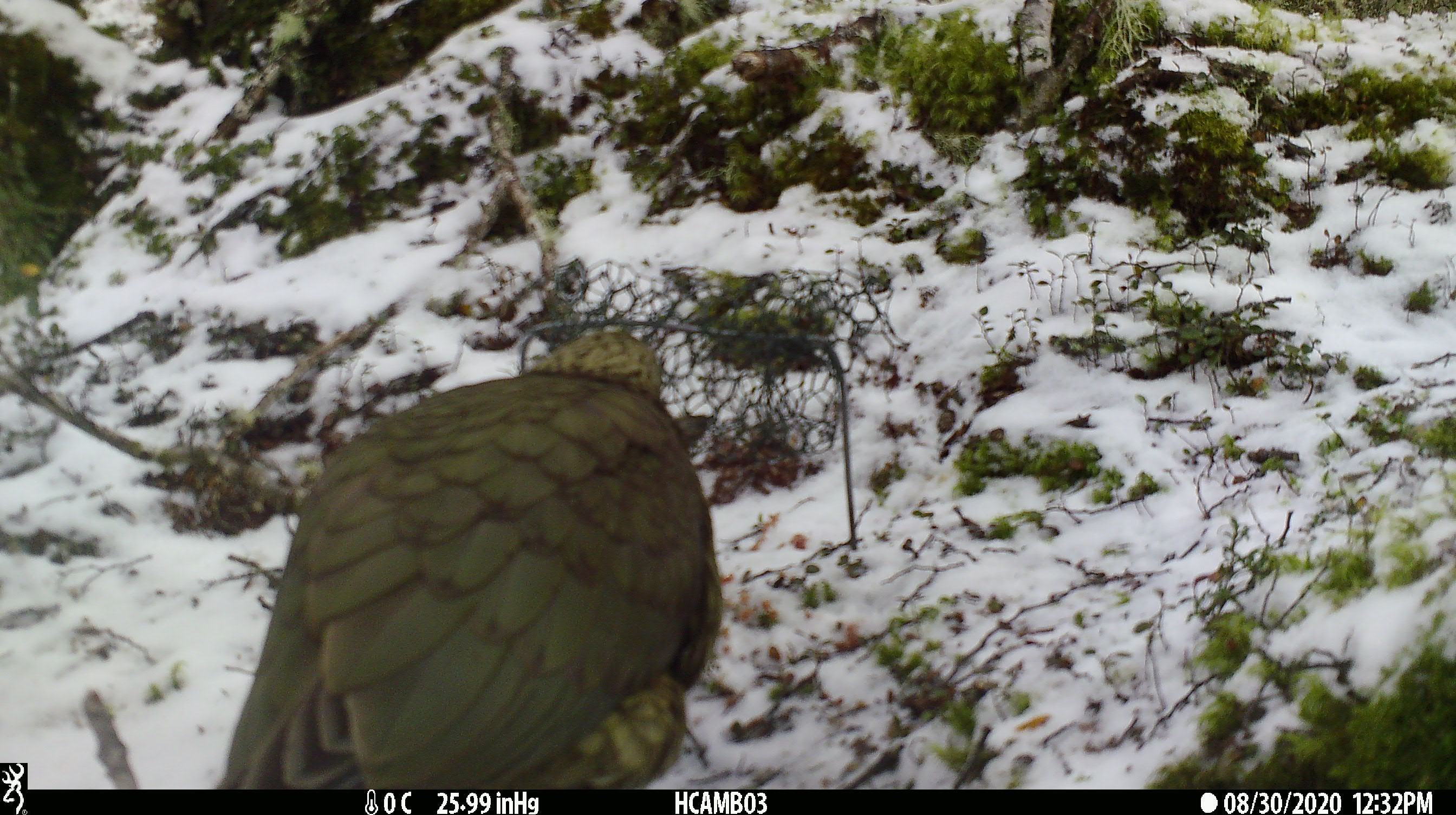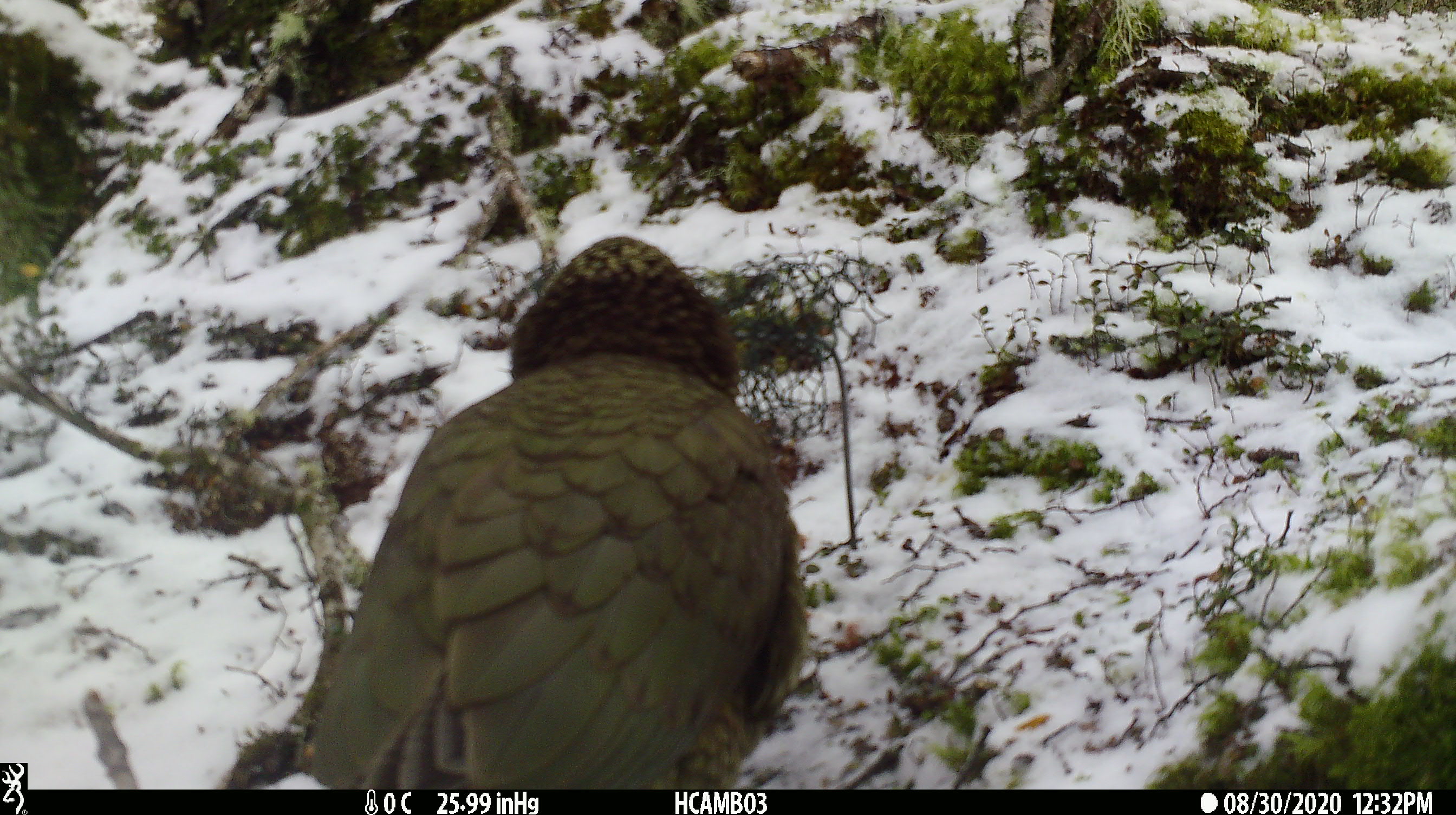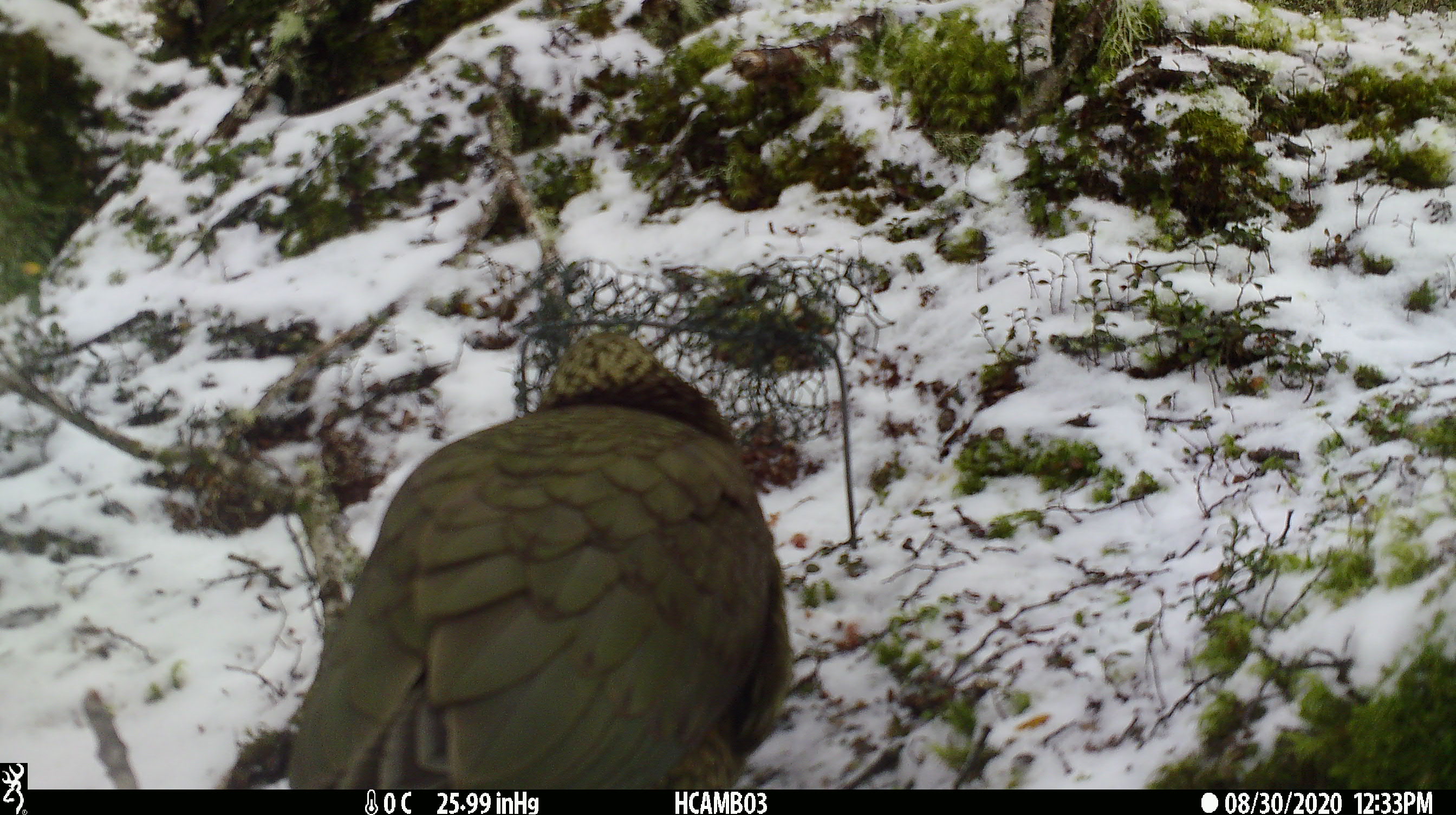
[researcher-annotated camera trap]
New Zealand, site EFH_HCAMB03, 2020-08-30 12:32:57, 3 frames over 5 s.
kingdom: Animalia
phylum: Chordata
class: Aves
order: Psittaciformes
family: Strigopidae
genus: Nestor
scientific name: Nestor notabilis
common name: kea